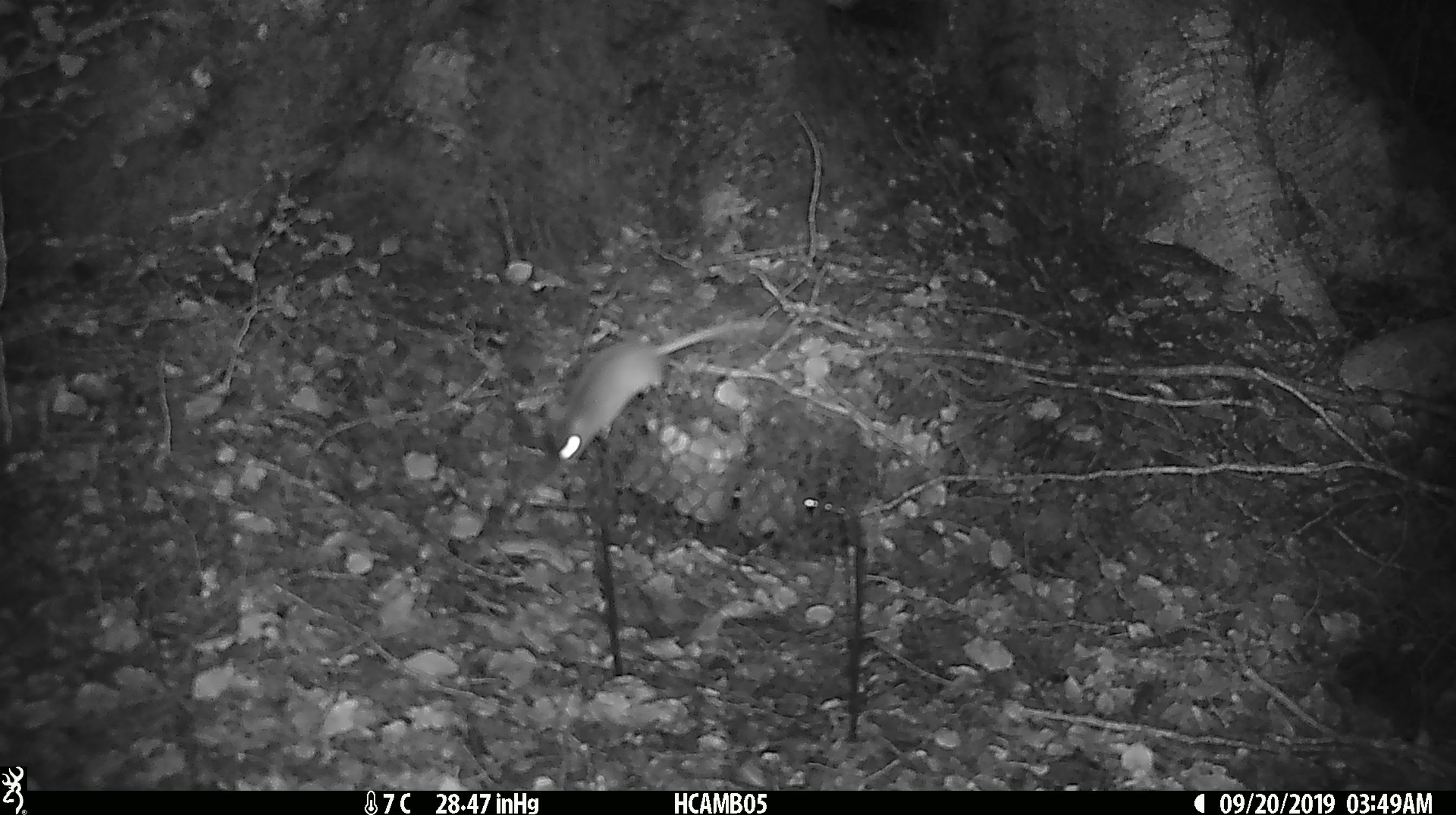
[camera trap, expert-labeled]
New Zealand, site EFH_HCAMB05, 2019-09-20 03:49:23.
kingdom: Animalia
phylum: Chordata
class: Mammalia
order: Rodentia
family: Muridae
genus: Mus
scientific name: Mus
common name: mouse